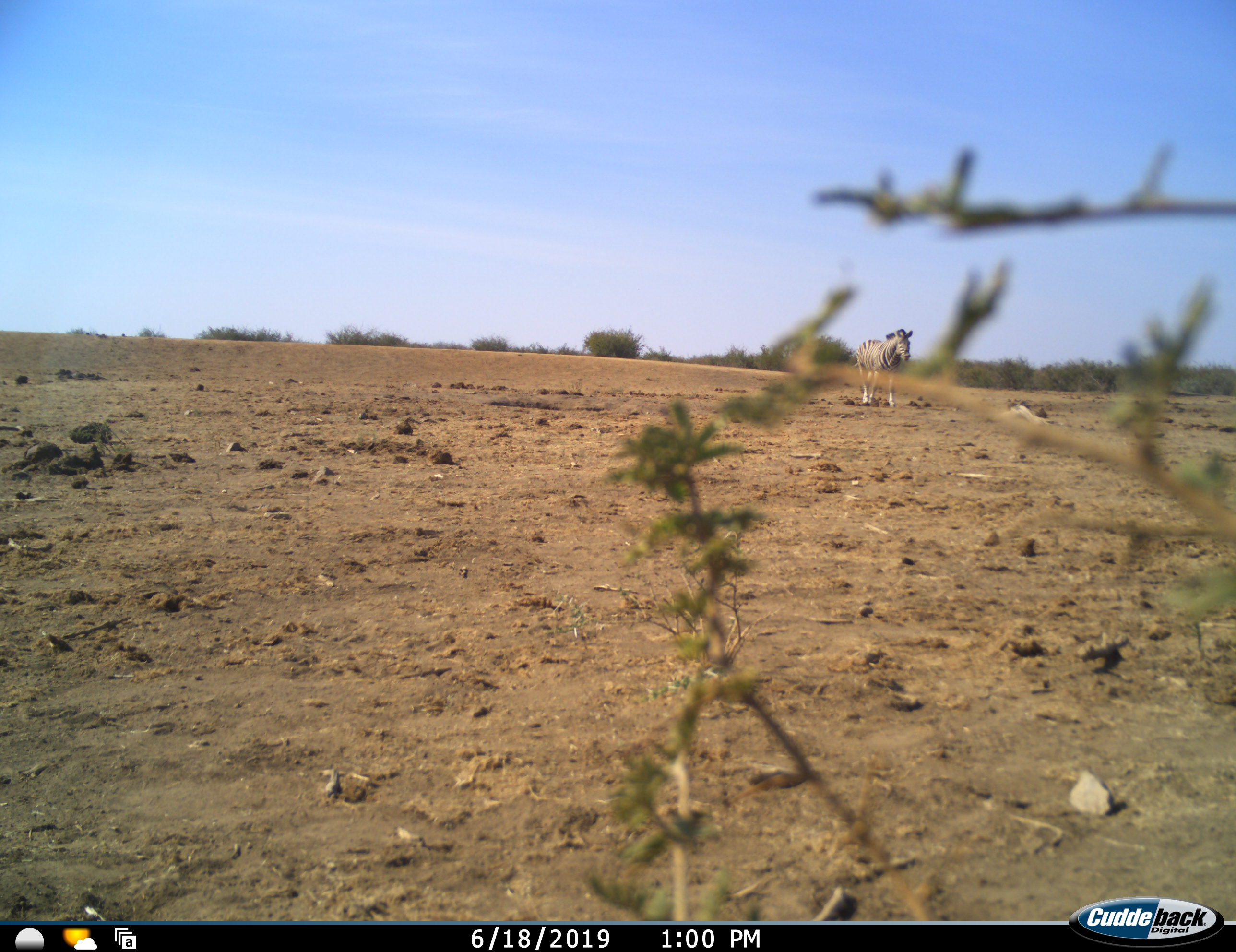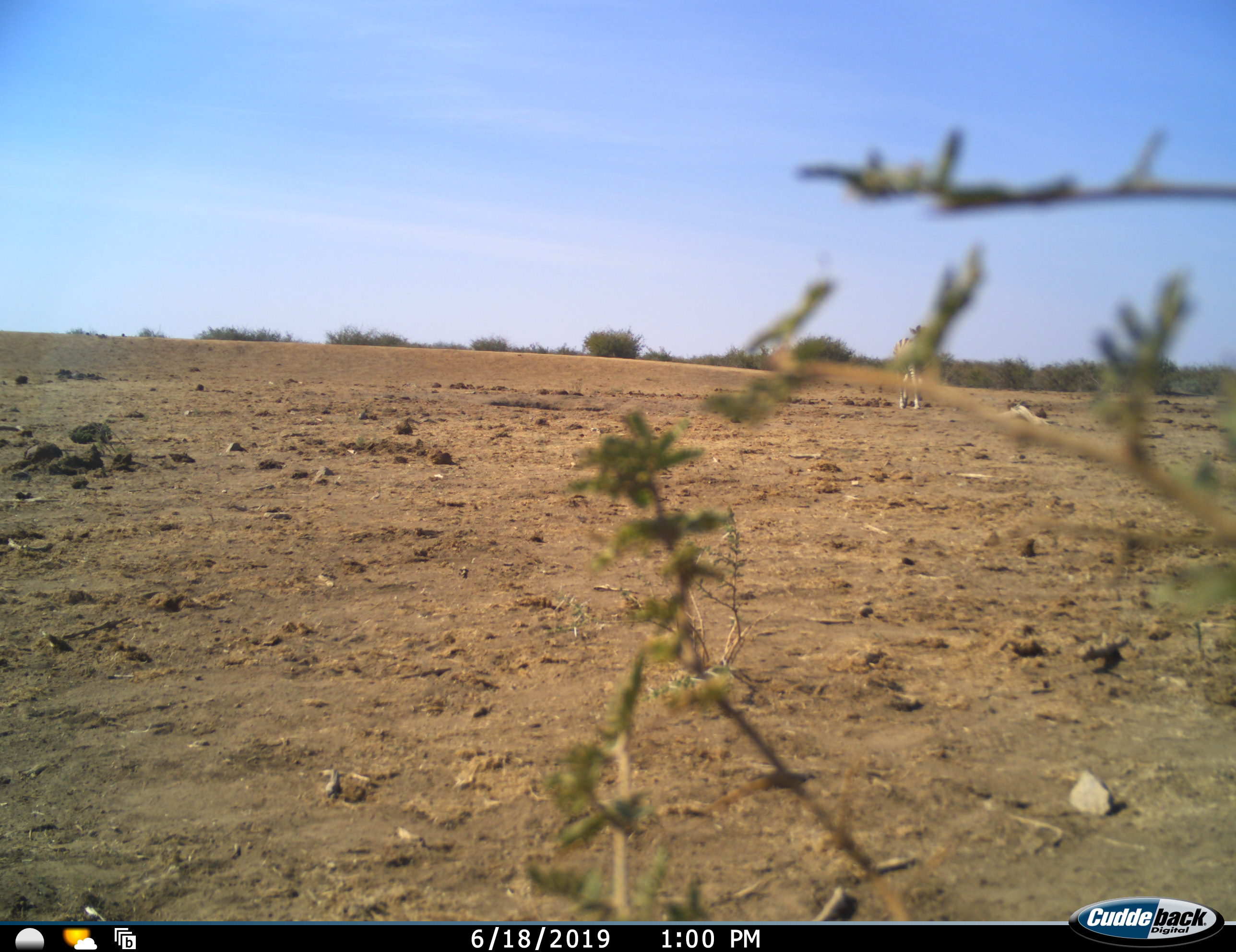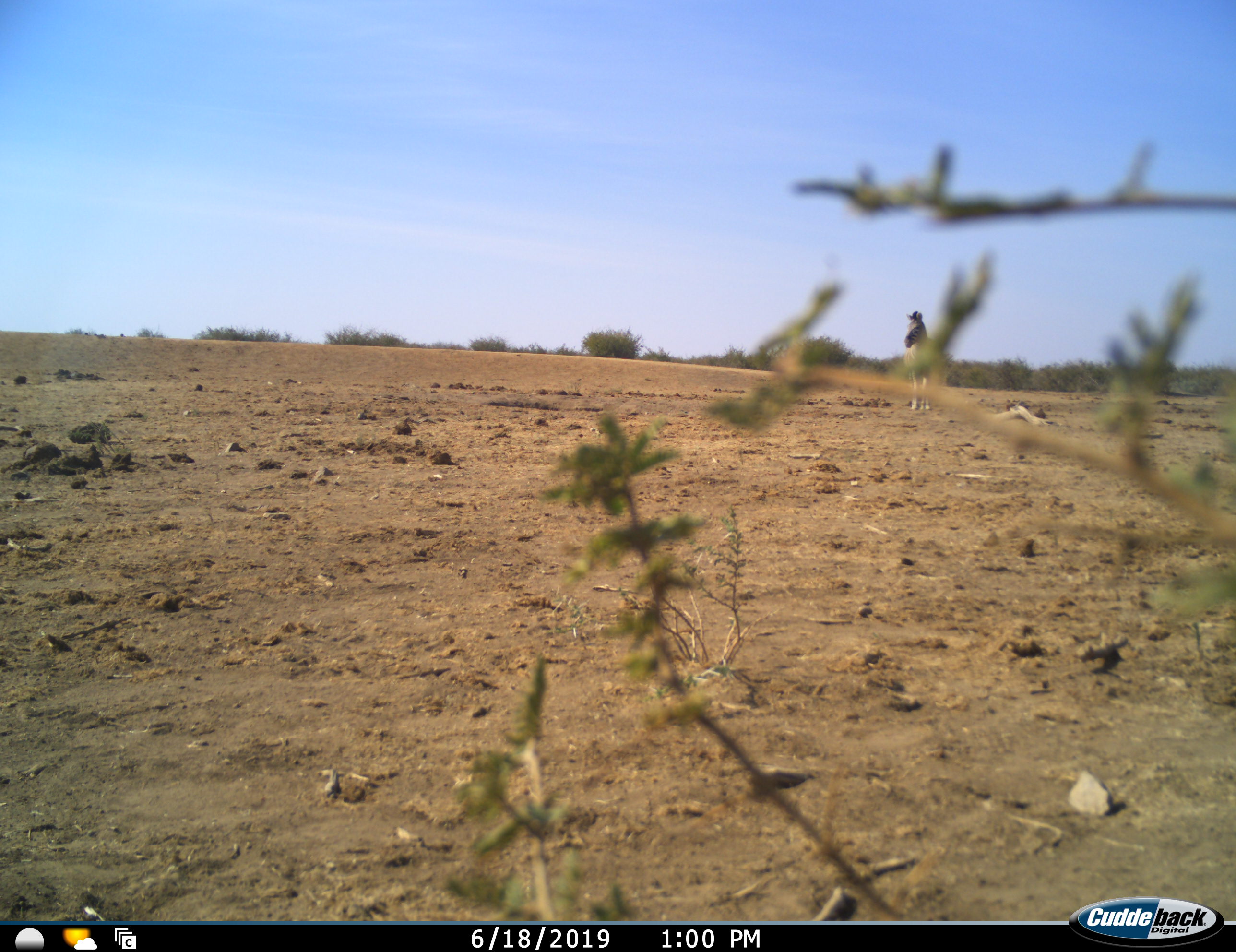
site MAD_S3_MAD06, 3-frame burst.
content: unidentified animal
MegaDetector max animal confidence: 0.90